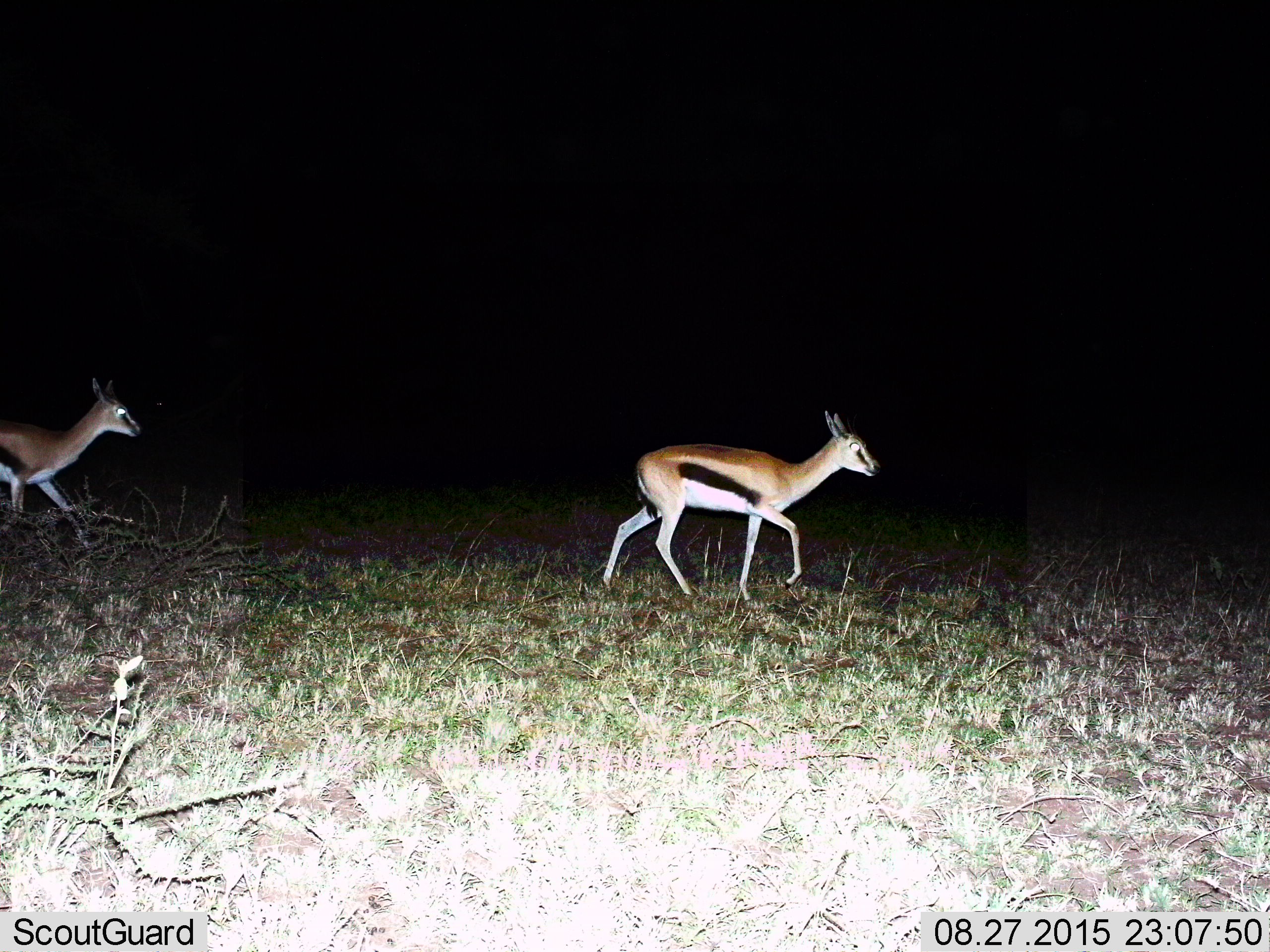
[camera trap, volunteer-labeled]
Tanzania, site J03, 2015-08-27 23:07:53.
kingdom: Animalia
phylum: Chordata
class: Mammalia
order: Artiodactyla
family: Bovidae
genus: Eudorcas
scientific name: Eudorcas thomsonii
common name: thomson's gazelle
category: gazellethomsons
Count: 2.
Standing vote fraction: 10%.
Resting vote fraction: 0%.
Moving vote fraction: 90%.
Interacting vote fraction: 0%.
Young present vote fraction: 0%.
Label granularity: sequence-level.